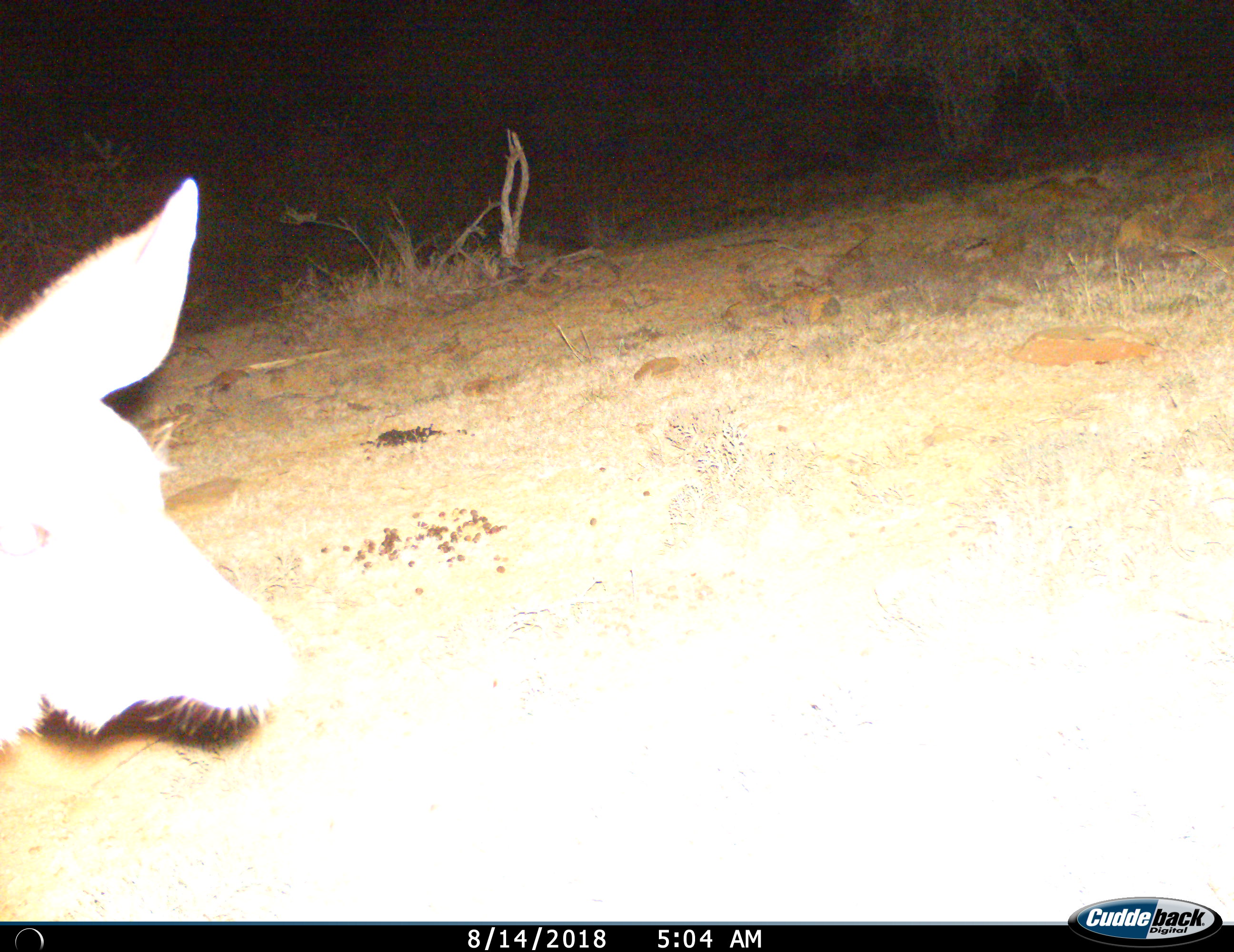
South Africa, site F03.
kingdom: Animalia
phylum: Chordata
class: Mammalia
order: Artiodactyla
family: Bovidae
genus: Tragelaphus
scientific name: Tragelaphus strepsiceros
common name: greater kudu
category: kudu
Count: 1.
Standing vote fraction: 60%.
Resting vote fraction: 0%.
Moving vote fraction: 40%.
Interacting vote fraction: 0%.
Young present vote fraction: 0%.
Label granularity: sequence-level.